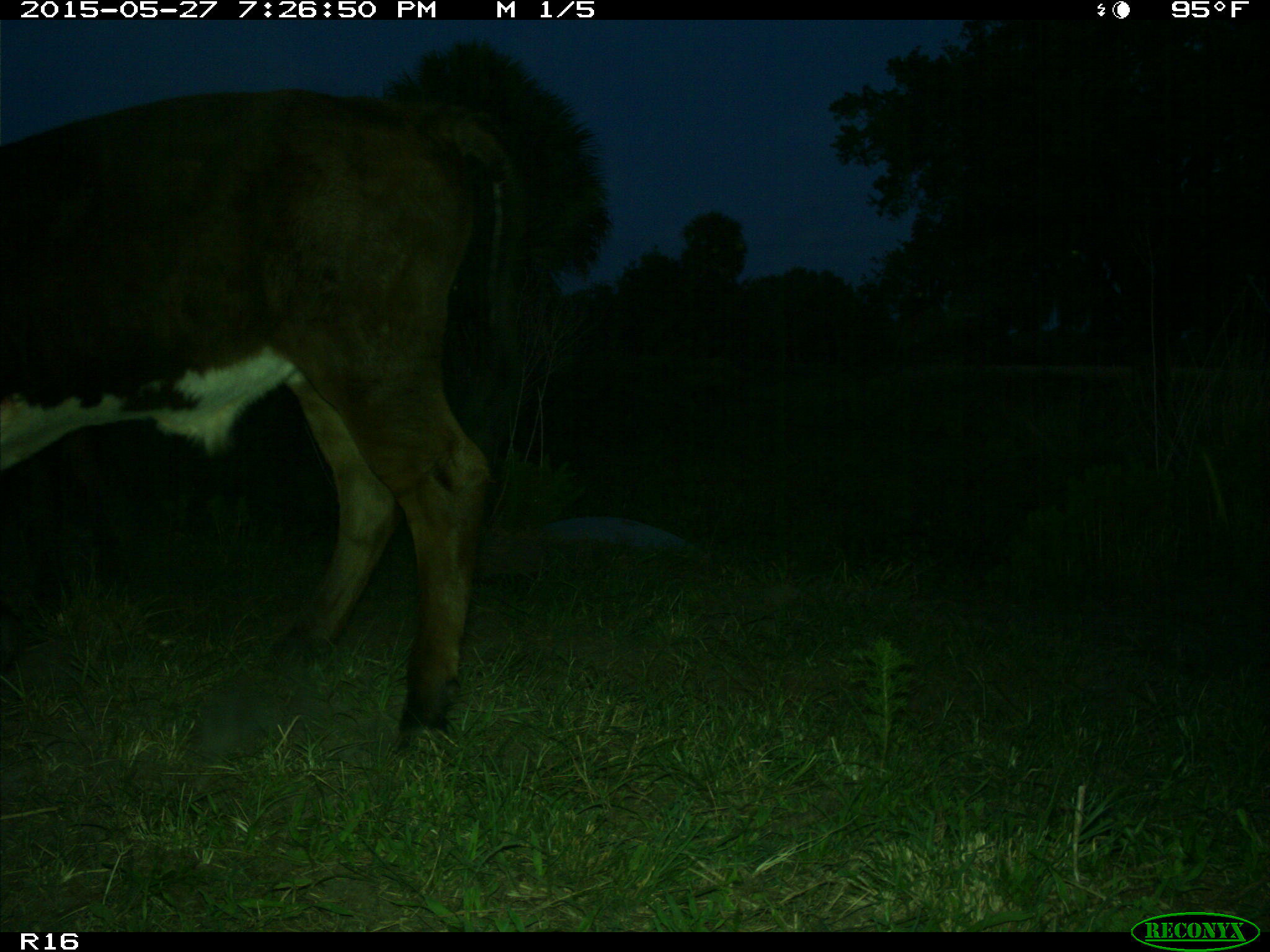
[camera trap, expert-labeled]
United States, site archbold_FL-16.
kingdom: Animalia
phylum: Chordata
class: Mammalia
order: Artiodactyla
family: Bovidae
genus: Bos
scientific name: Bos taurus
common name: domestic cow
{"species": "Bos taurus (domestic cow)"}